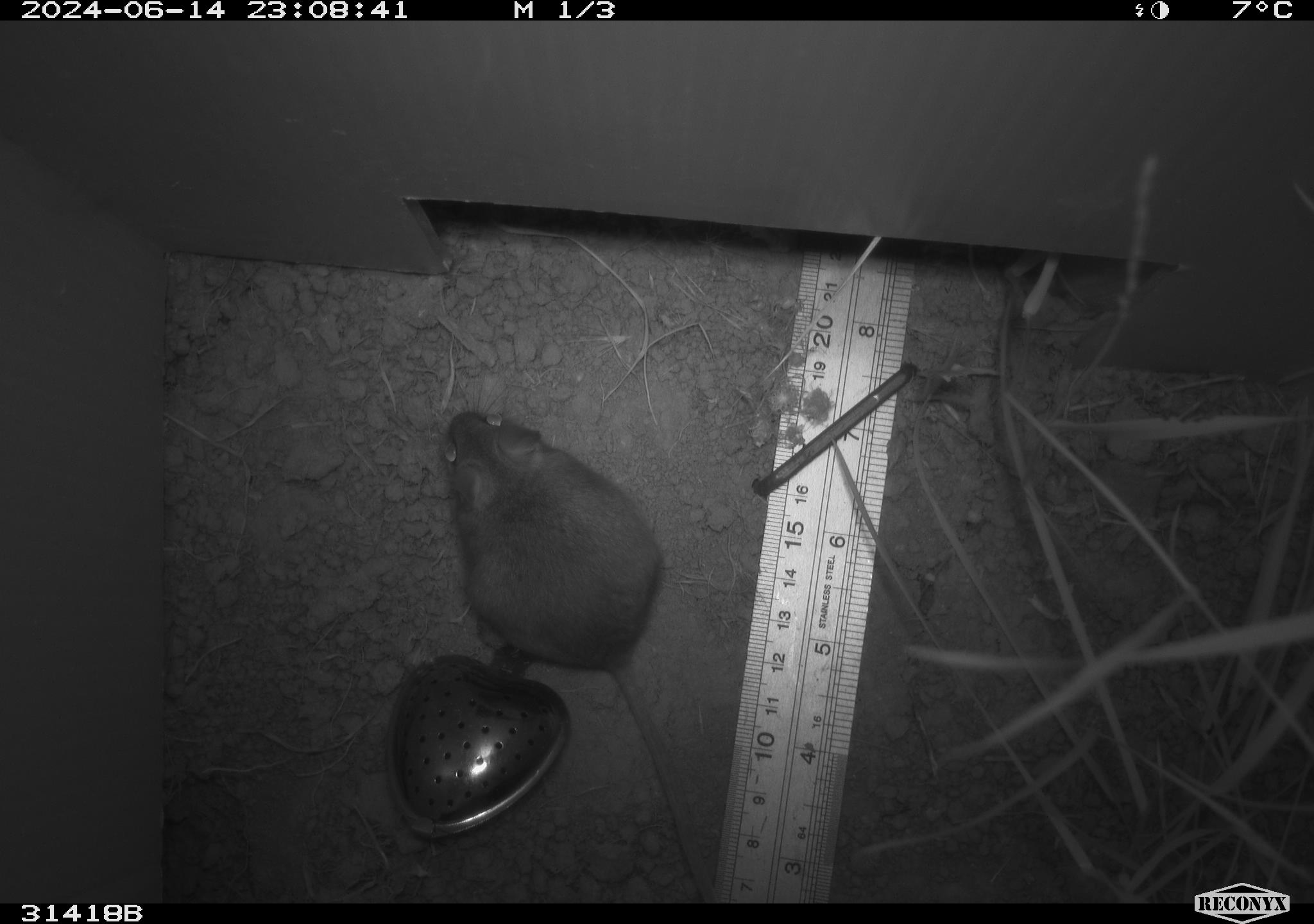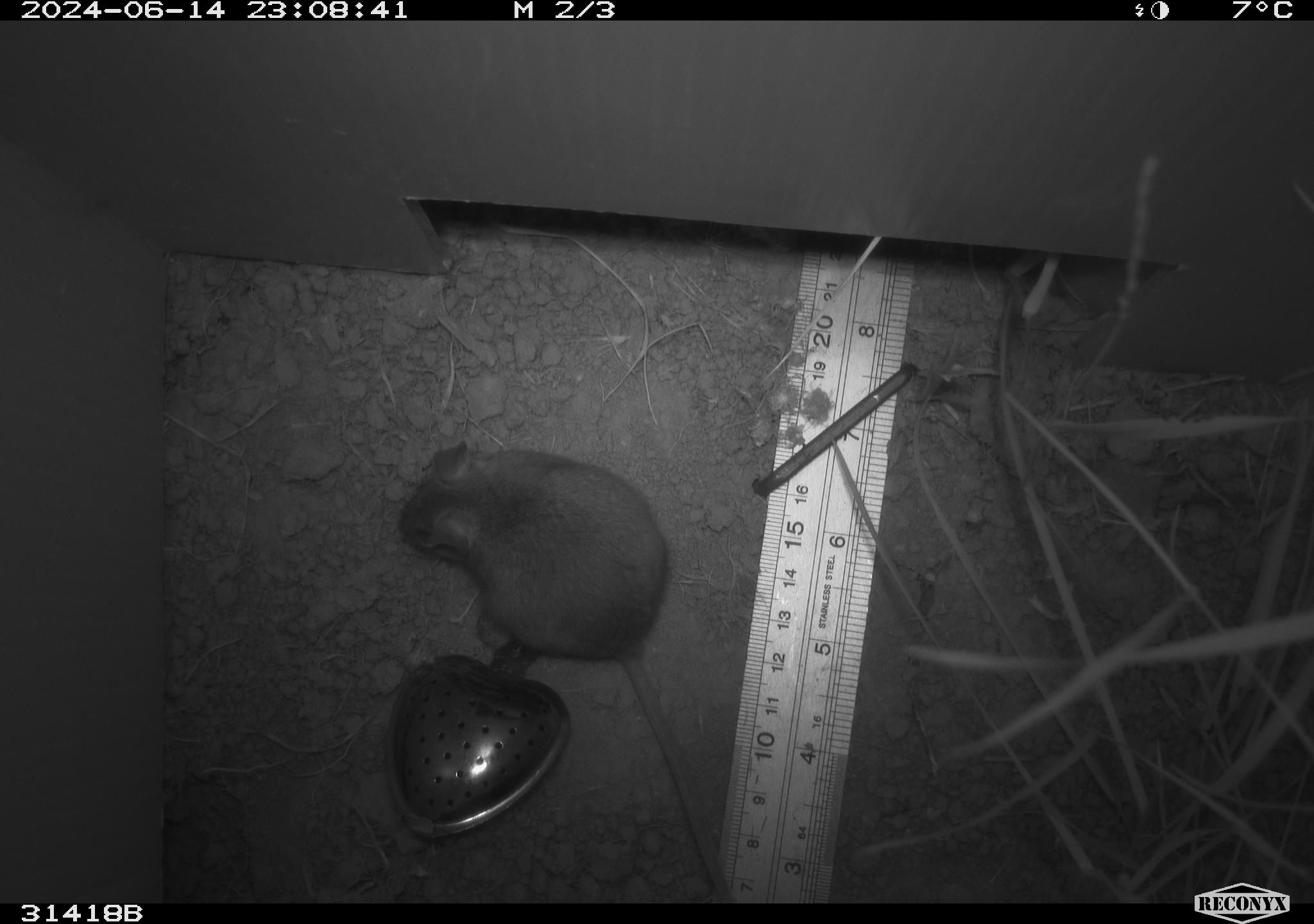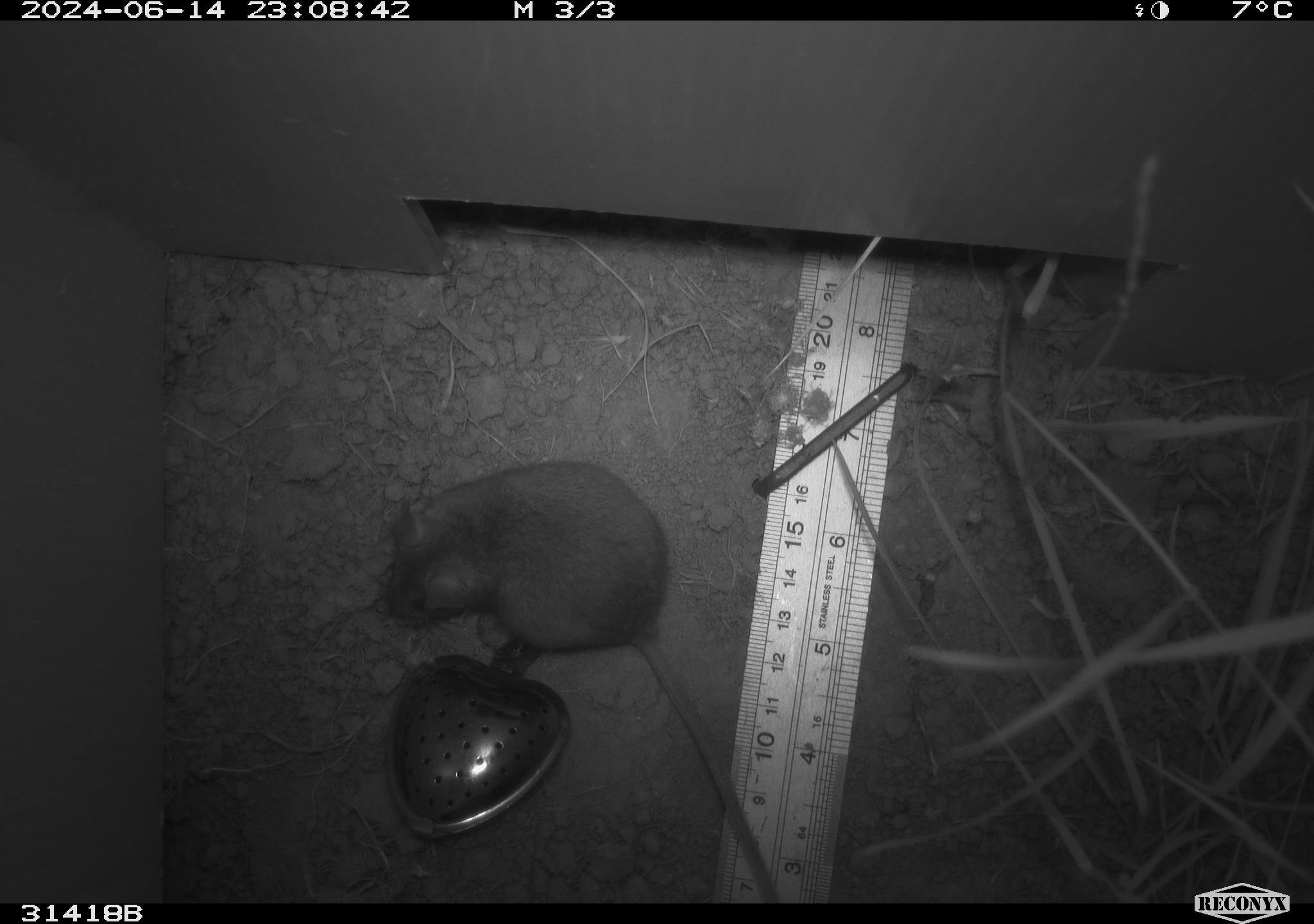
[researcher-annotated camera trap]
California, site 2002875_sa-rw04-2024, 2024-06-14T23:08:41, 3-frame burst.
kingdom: Animalia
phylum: Chordata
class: Mammalia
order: Rodentia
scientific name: Rodentia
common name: rodent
Rodent (Rodentia).